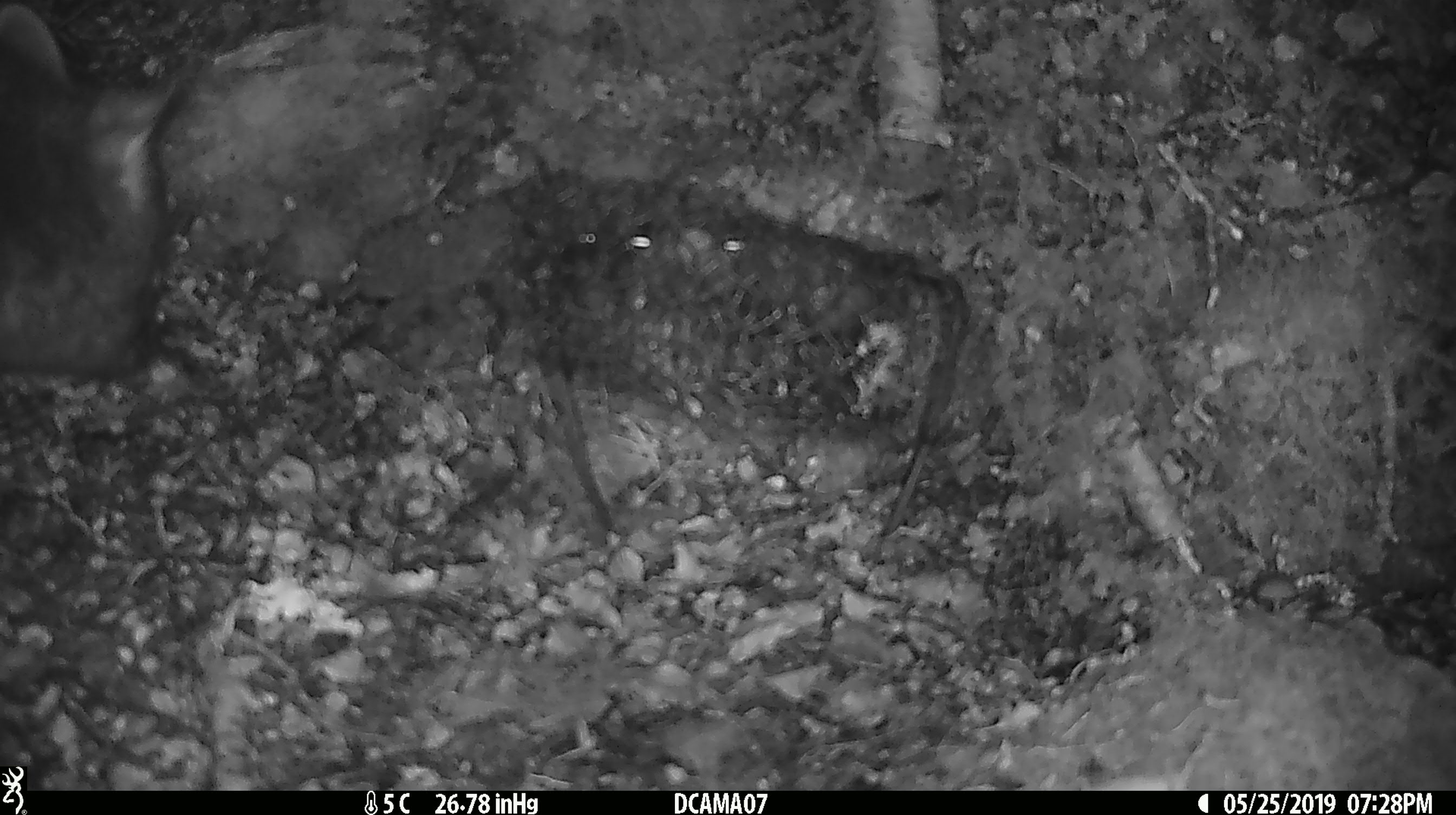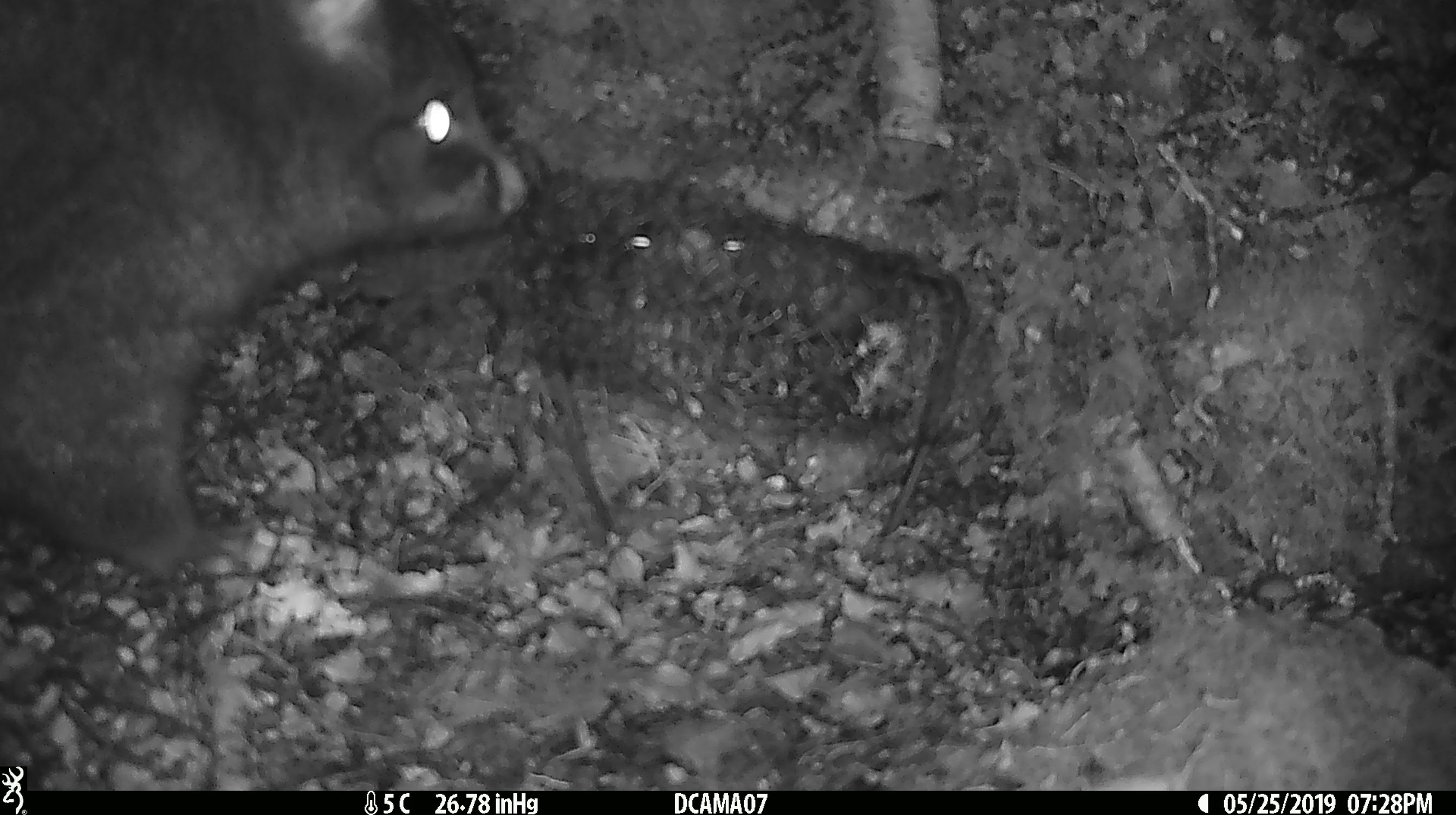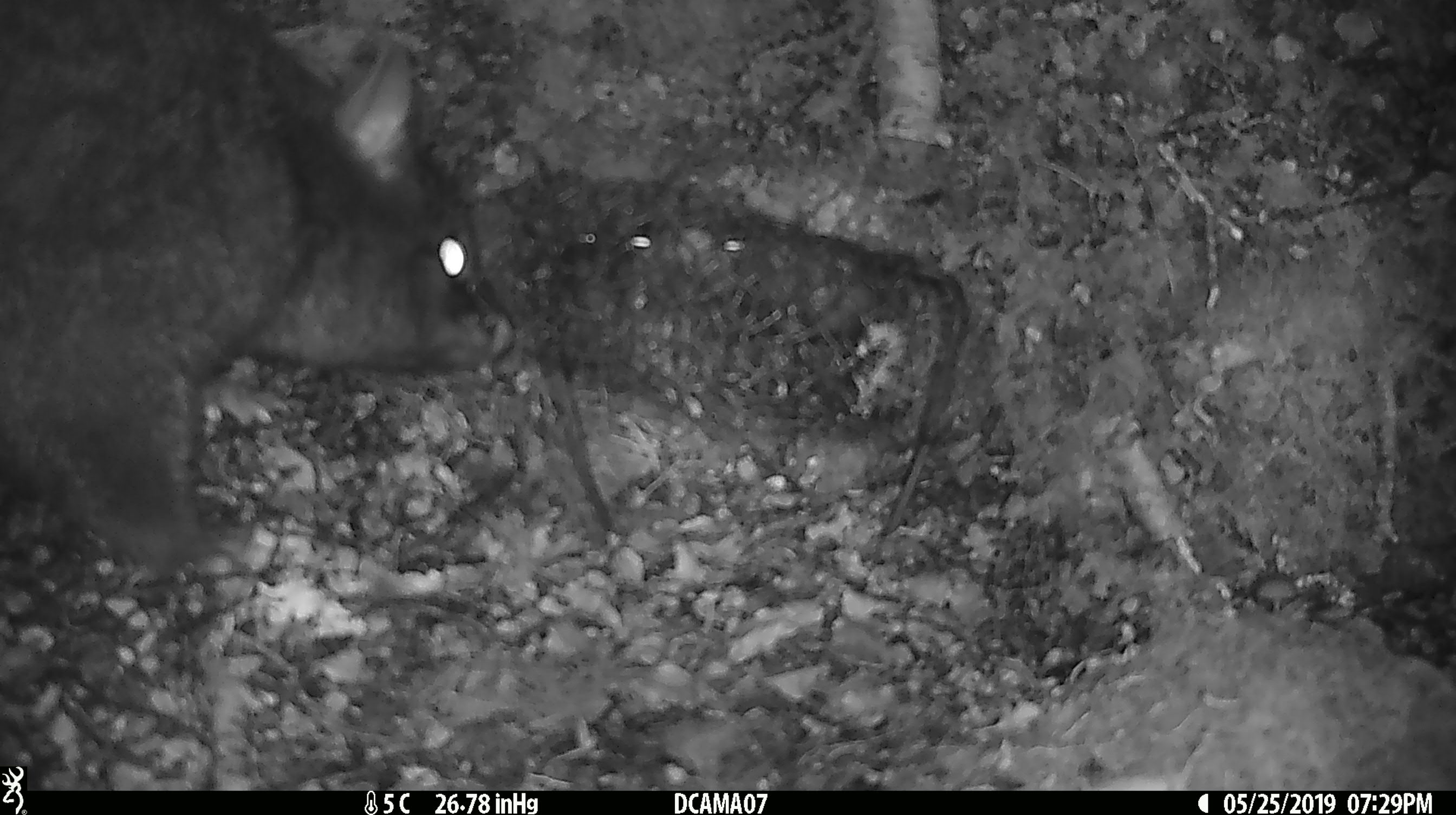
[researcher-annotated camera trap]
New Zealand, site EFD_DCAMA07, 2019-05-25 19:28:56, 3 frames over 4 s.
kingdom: Animalia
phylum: Chordata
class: Mammalia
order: Diprotodontia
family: Phalangeridae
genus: Trichosurus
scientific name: Trichosurus vulpecula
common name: common brushtail possum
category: possum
Possum (common brushtail possum) (Trichosurus vulpecula).